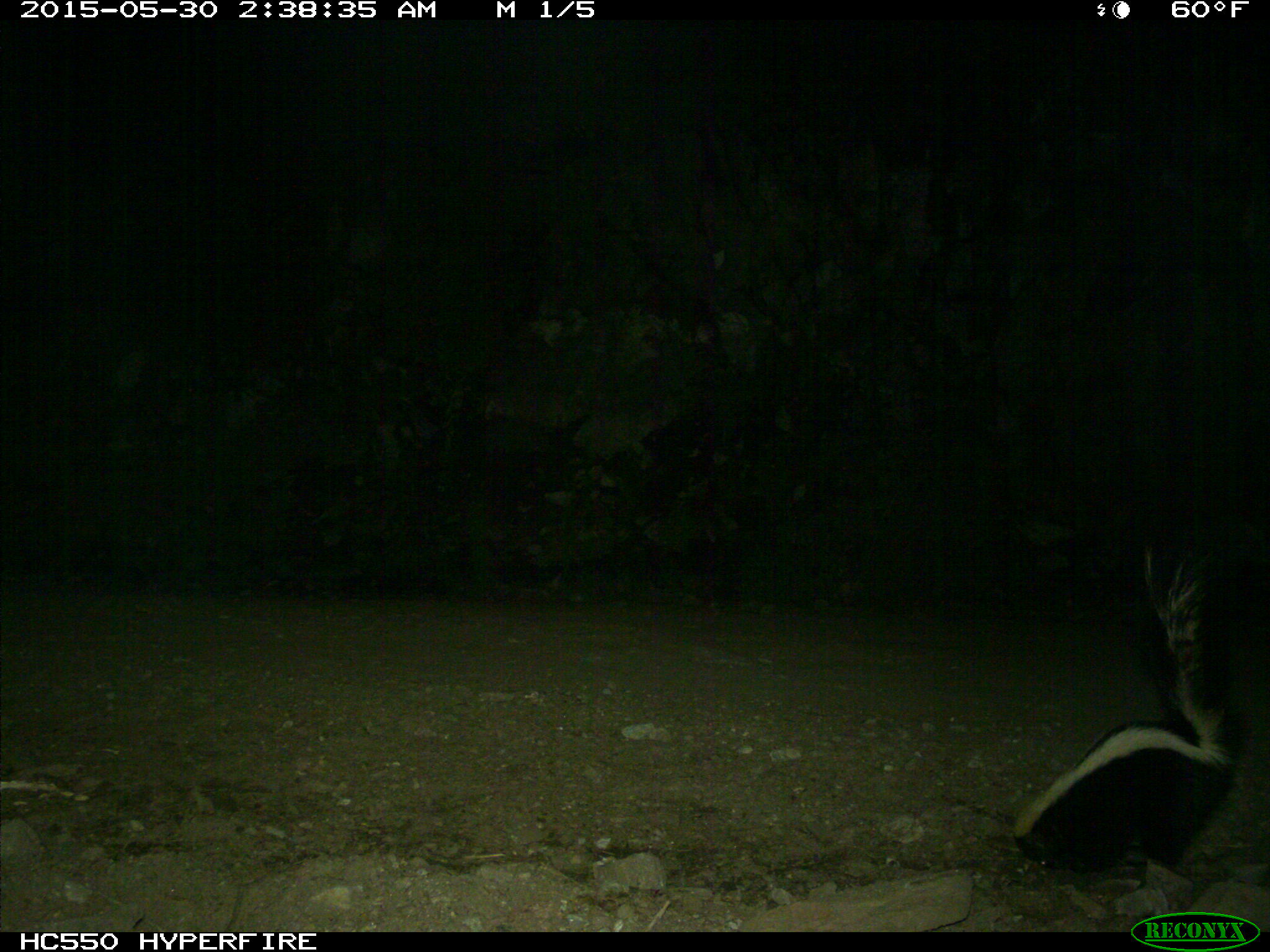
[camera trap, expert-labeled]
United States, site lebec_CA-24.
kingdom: Animalia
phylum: Chordata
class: Mammalia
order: Carnivora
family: Mephitidae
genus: Mephitis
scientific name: Mephitis mephitis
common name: striped skunk